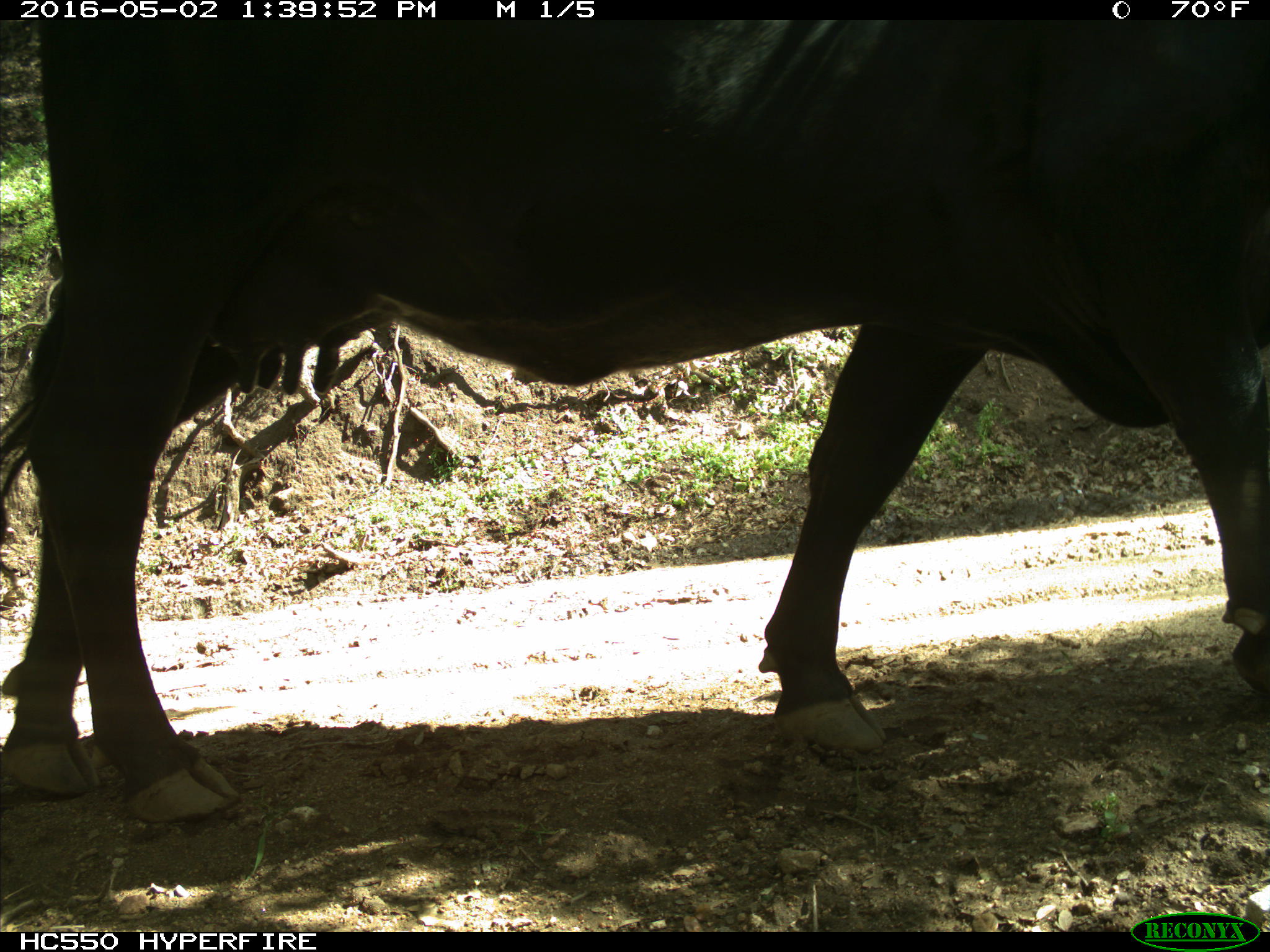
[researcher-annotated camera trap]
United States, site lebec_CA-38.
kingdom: Animalia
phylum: Chordata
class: Mammalia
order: Artiodactyla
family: Bovidae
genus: Bos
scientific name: Bos taurus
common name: domestic cow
Bos taurus (domestic cow).